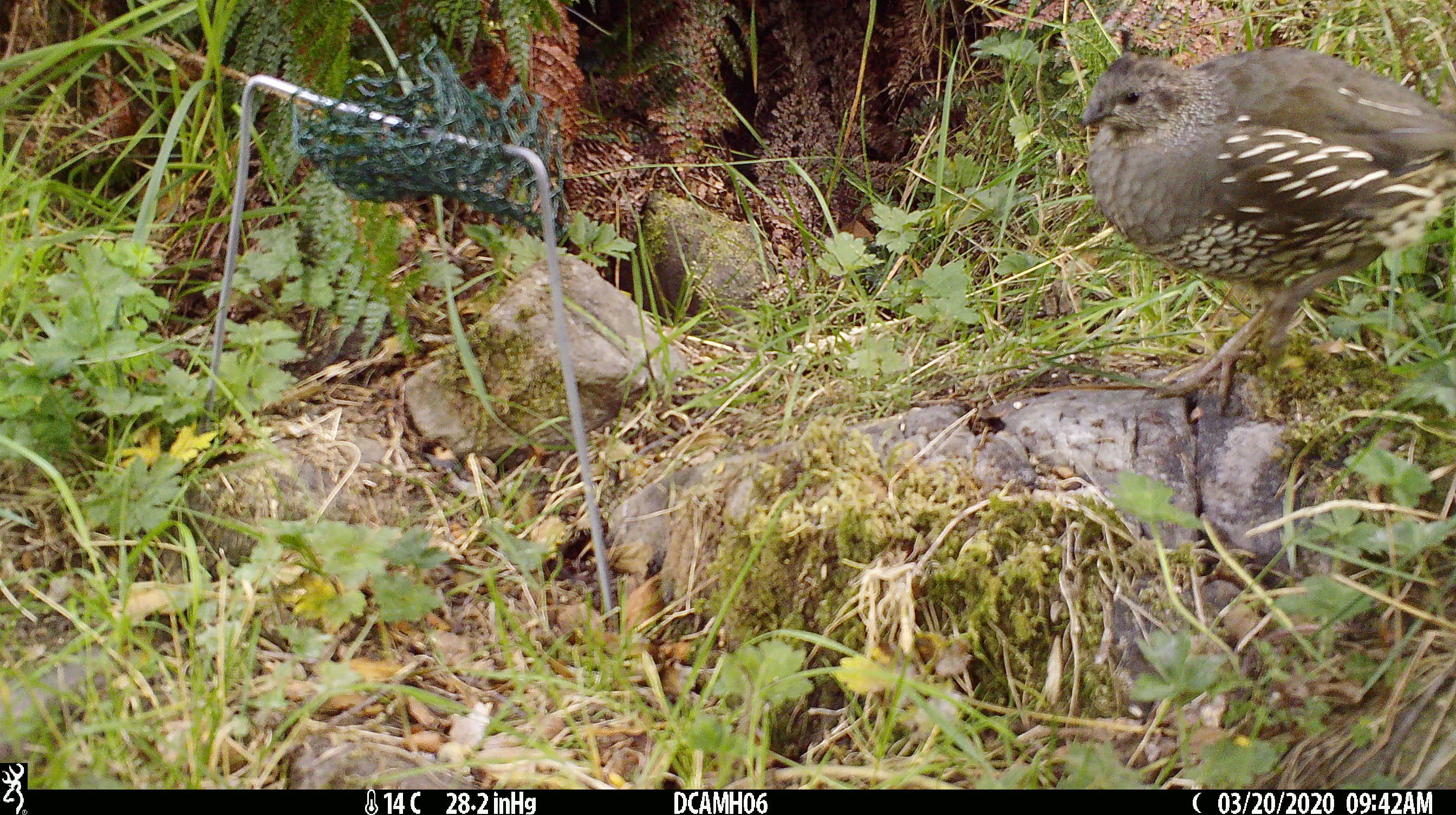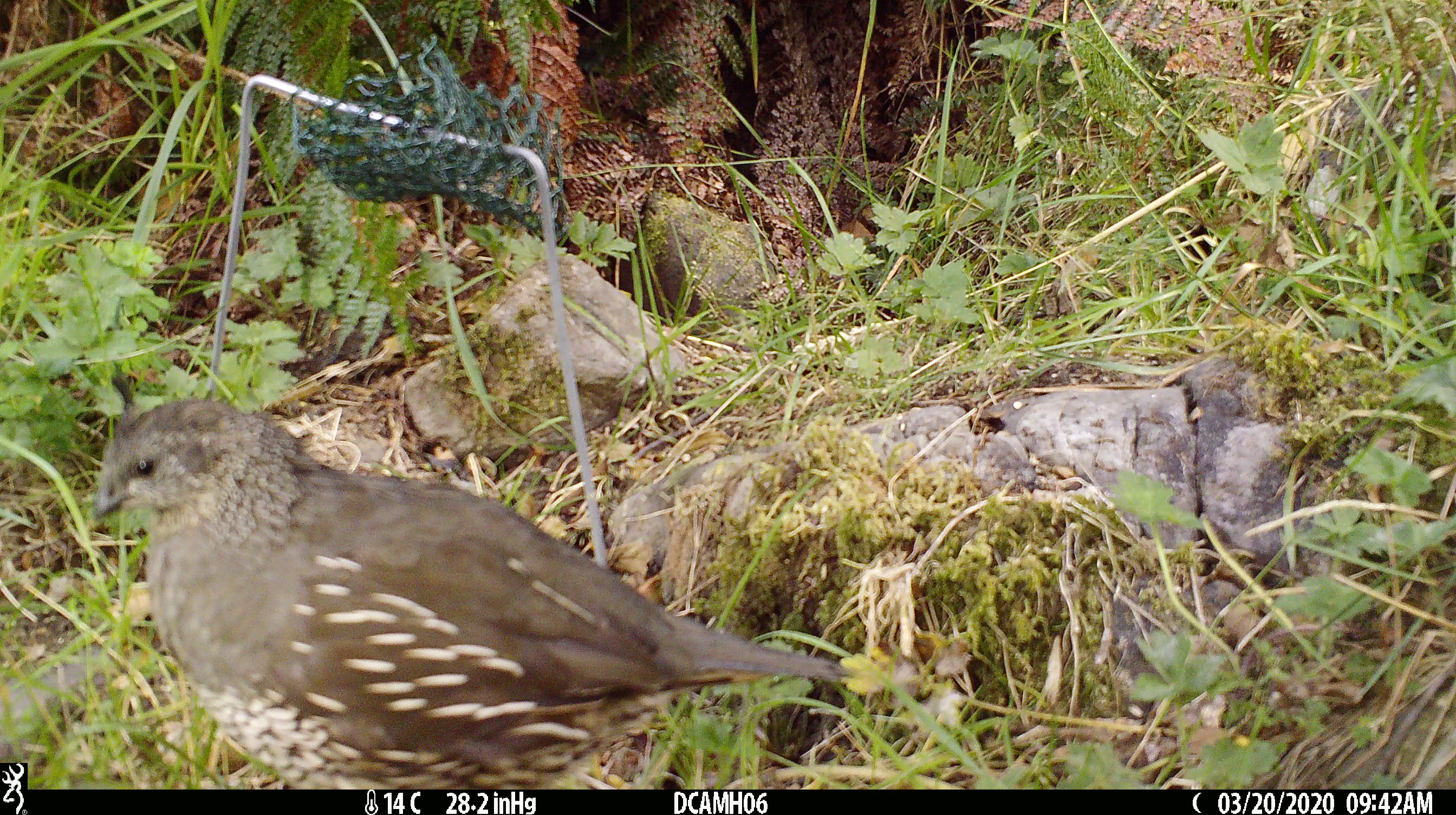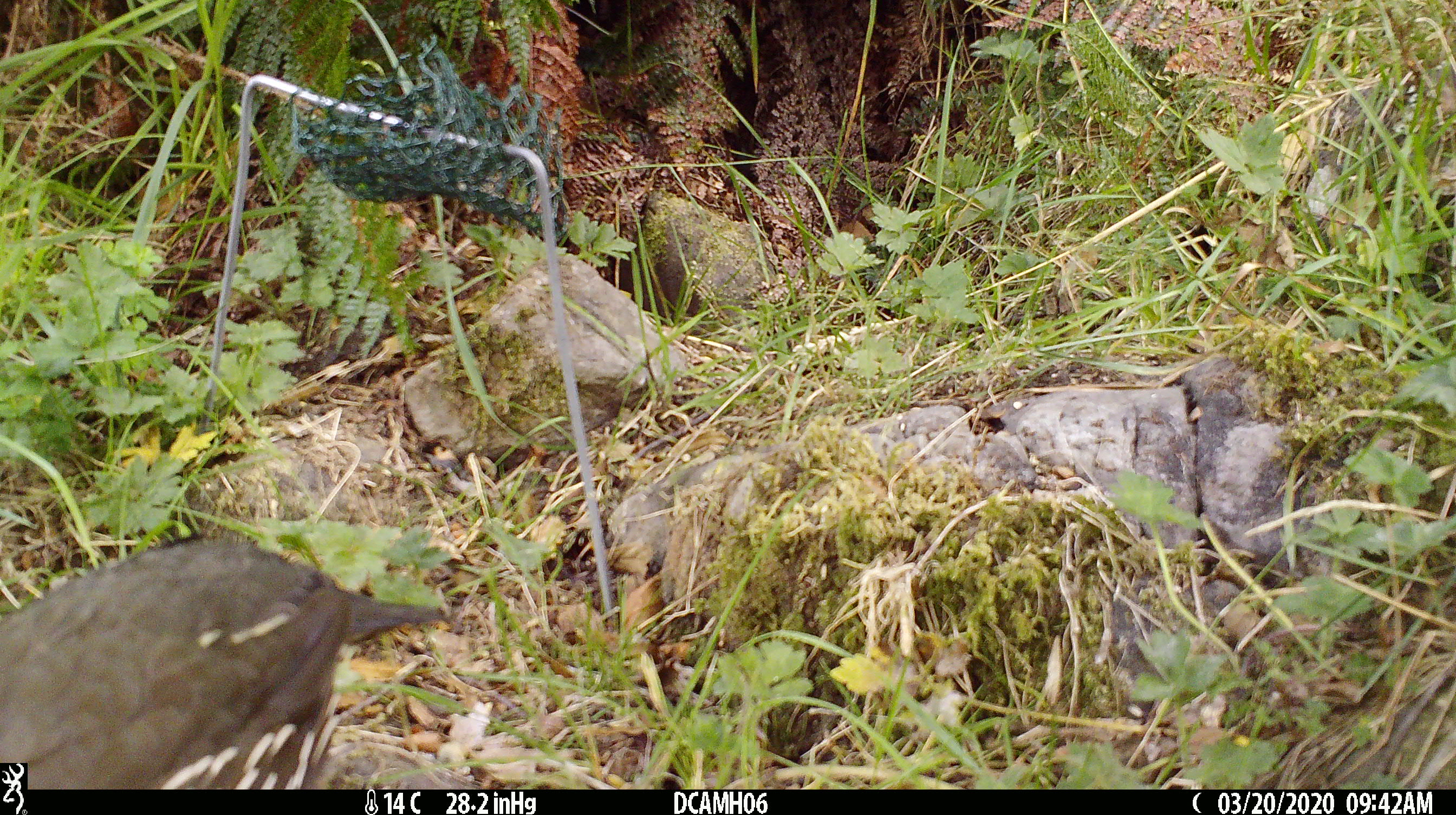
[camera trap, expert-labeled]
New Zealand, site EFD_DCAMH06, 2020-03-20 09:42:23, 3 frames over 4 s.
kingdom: Animalia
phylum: Chordata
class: Aves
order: Galliformes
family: Odontophoridae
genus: Callipepla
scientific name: Callipepla californica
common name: california quail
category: quail california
Quail california (california quail) (Callipepla californica).